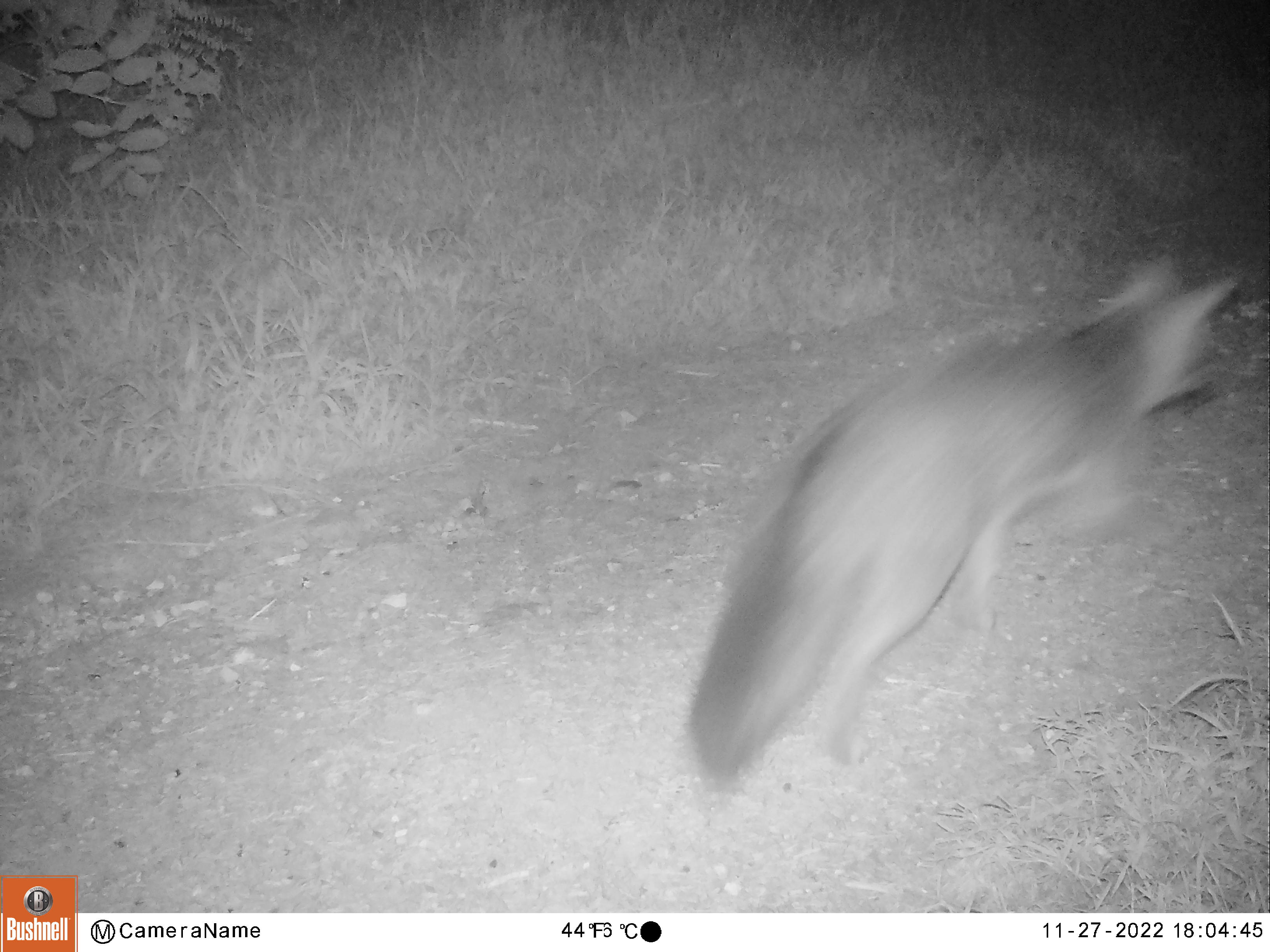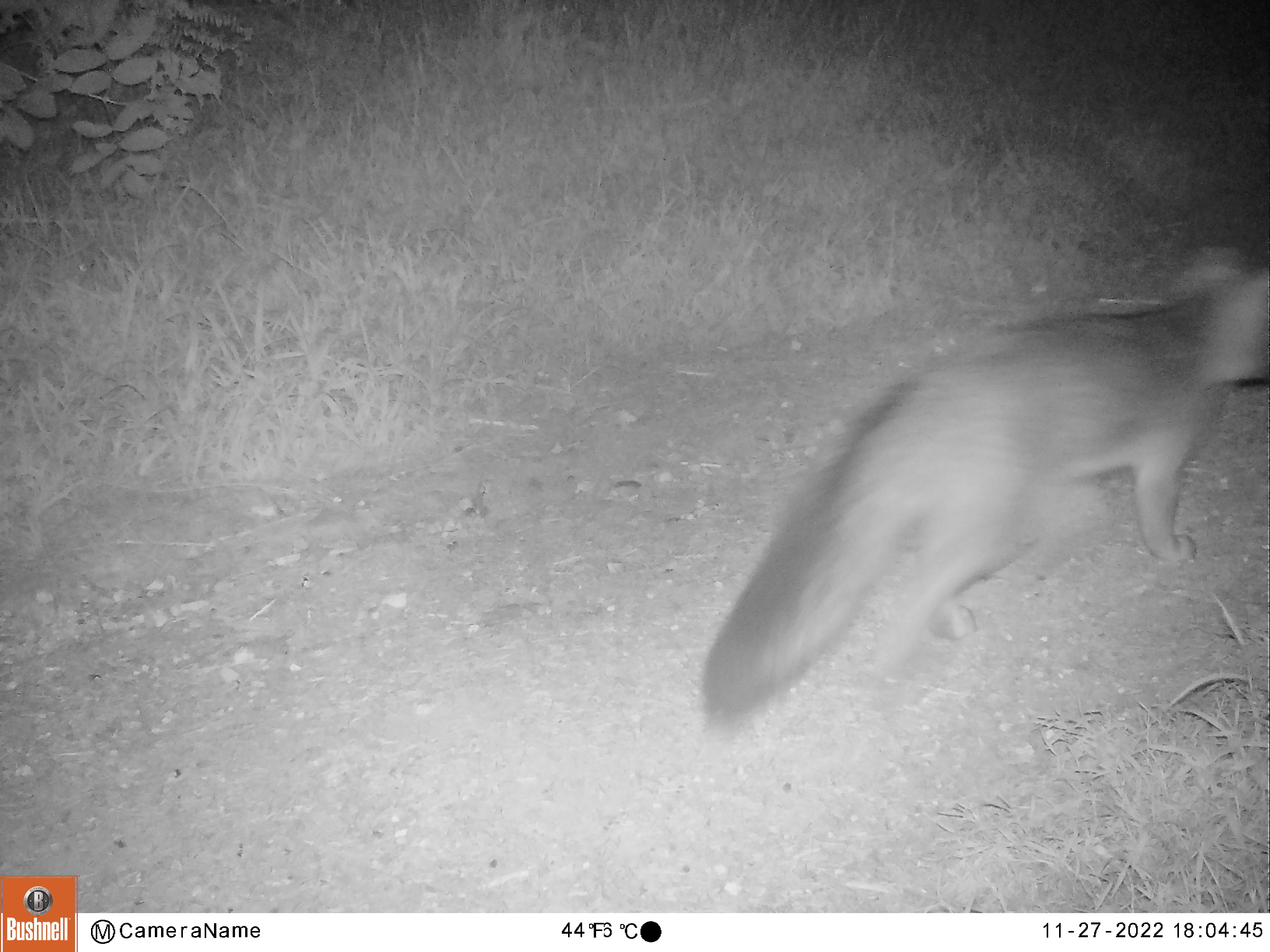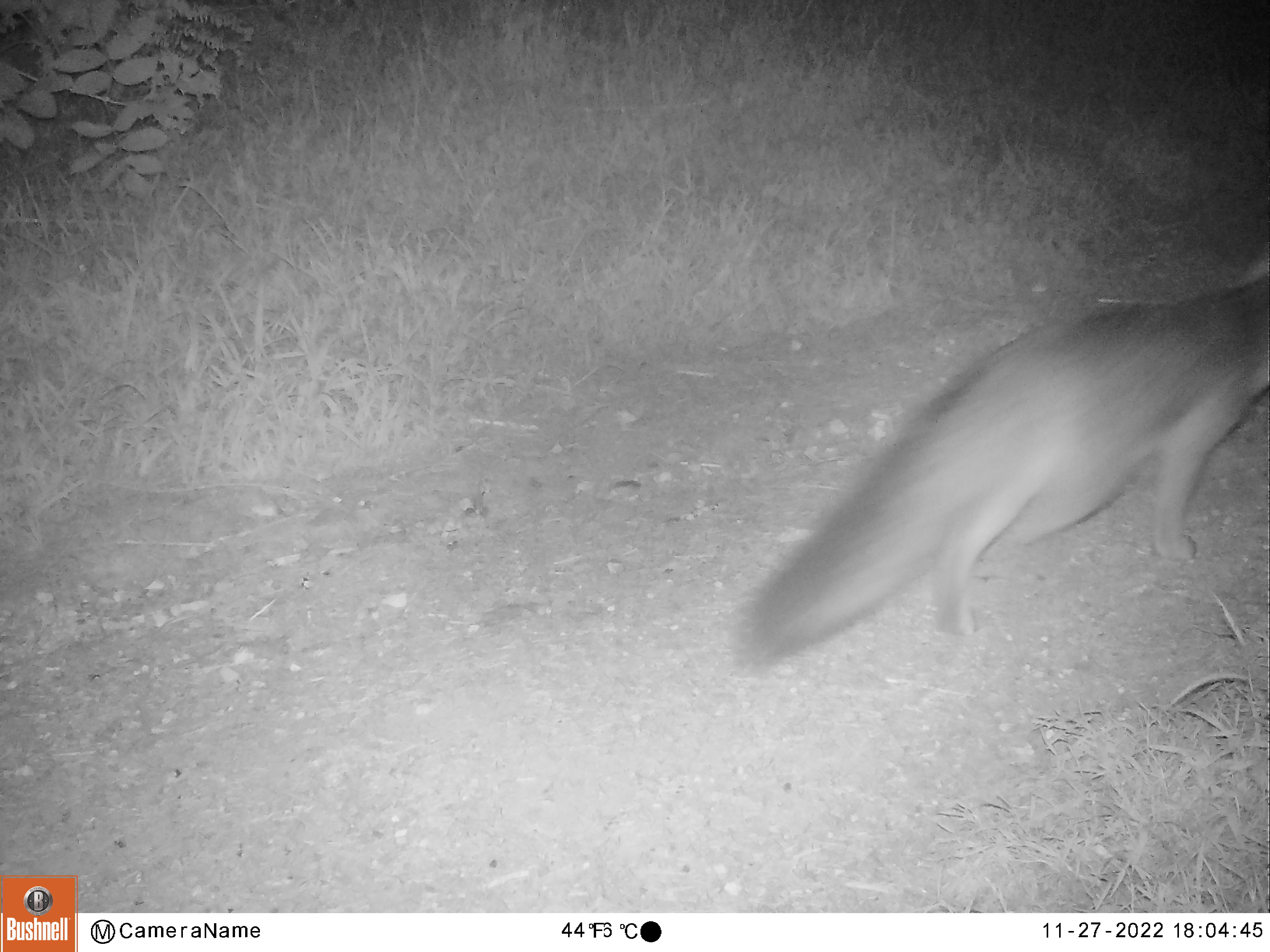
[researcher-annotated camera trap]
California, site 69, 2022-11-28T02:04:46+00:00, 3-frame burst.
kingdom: Animalia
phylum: Chordata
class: Mammalia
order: Carnivora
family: Canidae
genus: Urocyon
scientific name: Urocyon cinereoargenteus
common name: gray fox